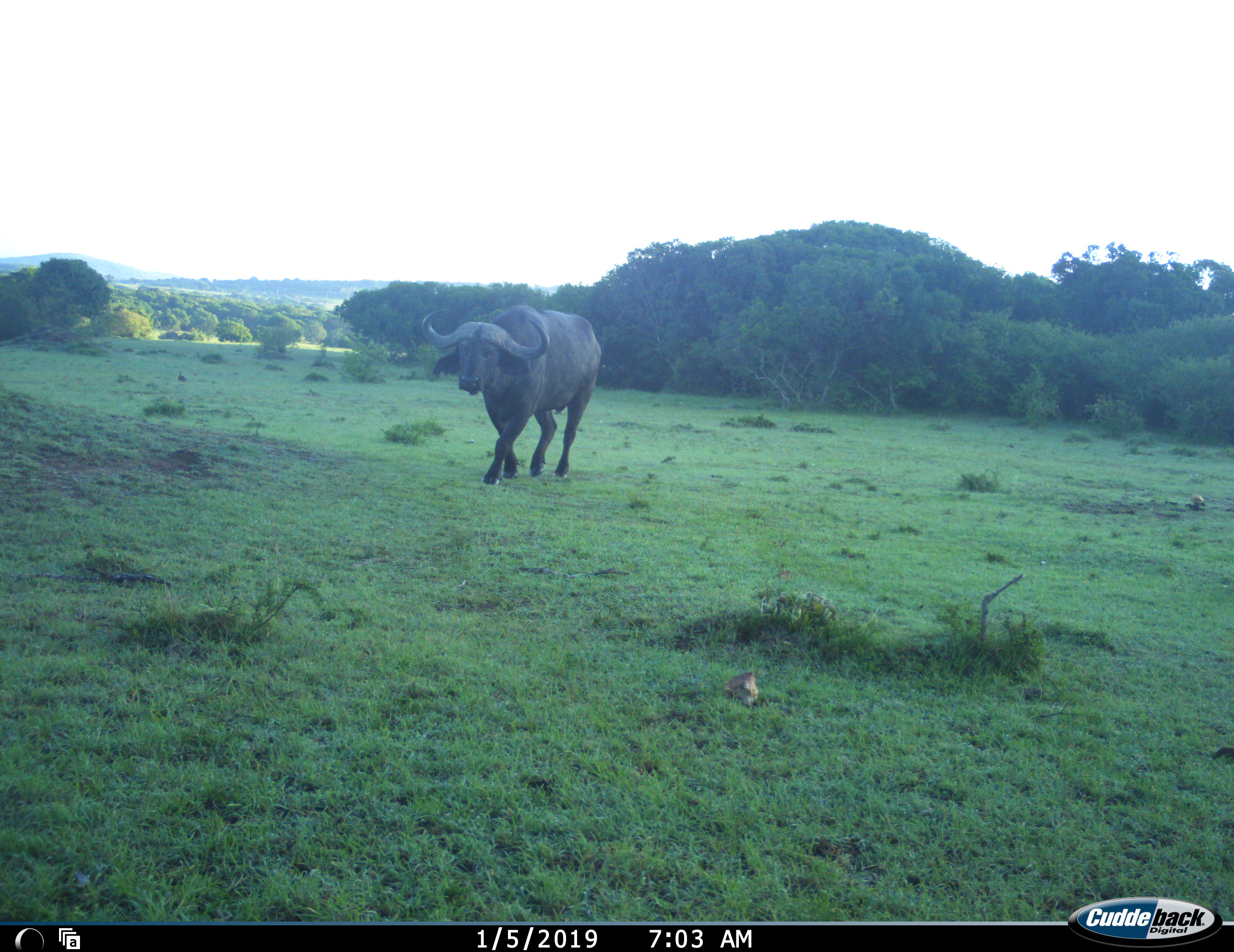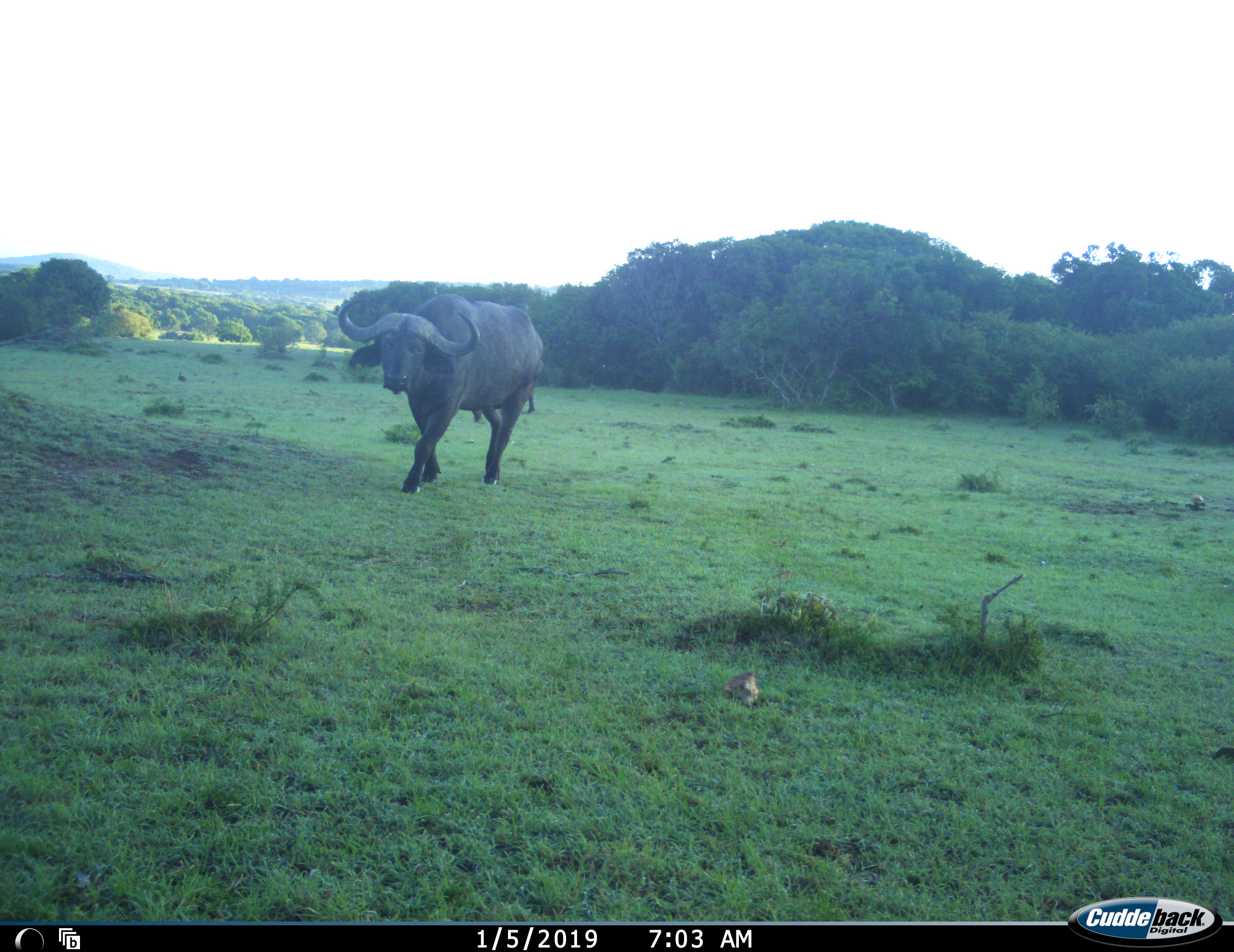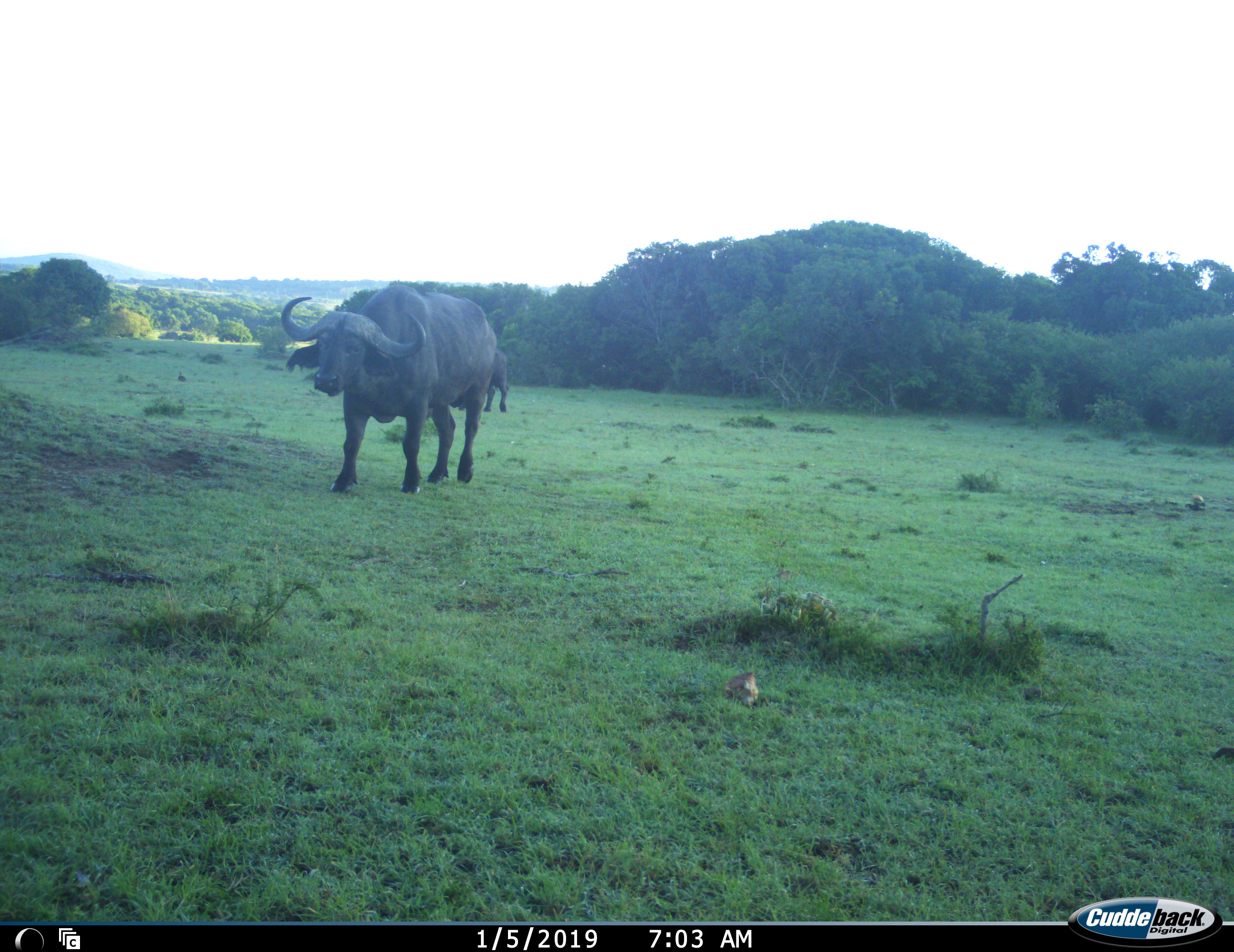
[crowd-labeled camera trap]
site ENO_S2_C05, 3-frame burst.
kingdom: Animalia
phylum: Chordata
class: Mammalia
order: Artiodactyla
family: Bovidae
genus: Syncerus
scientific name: Syncerus caffer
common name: african buffalo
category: buffalo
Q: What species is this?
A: Buffalo (african buffalo) (Syncerus caffer).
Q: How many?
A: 1.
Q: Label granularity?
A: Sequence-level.